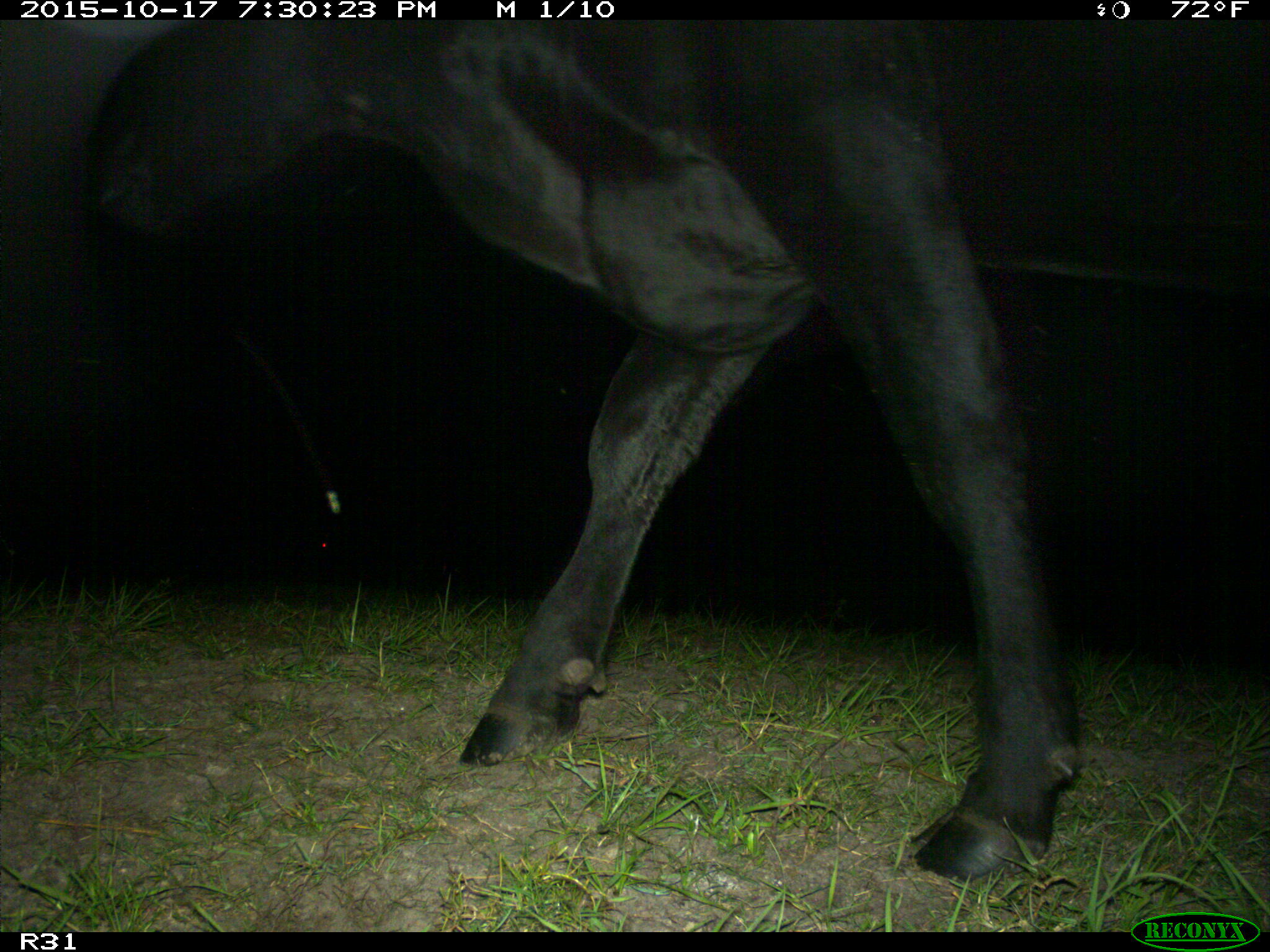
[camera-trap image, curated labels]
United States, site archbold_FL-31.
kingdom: Animalia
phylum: Chordata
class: Mammalia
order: Artiodactyla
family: Bovidae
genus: Bos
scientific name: Bos taurus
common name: domestic cow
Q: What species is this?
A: Bos taurus (domestic cow).